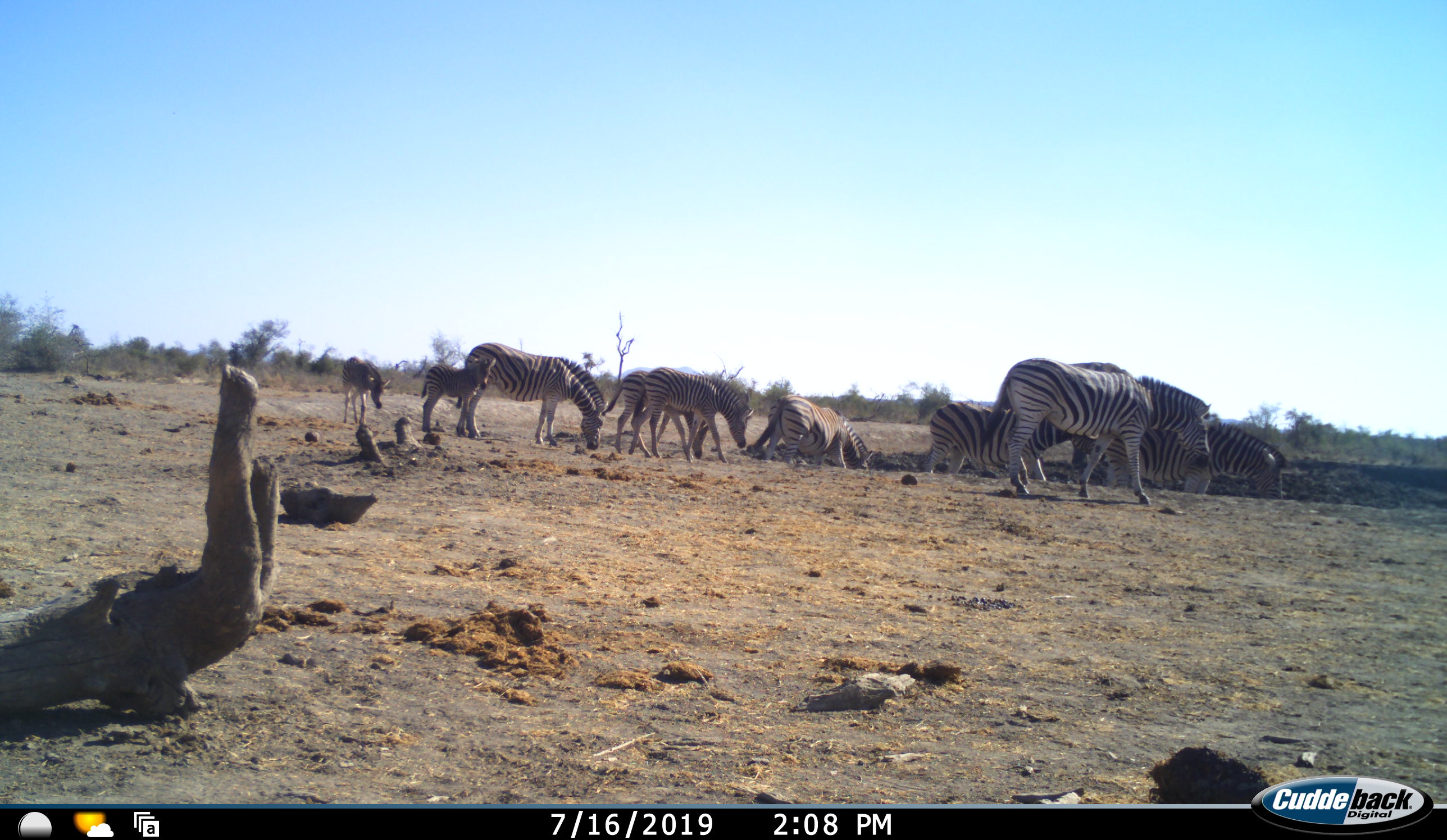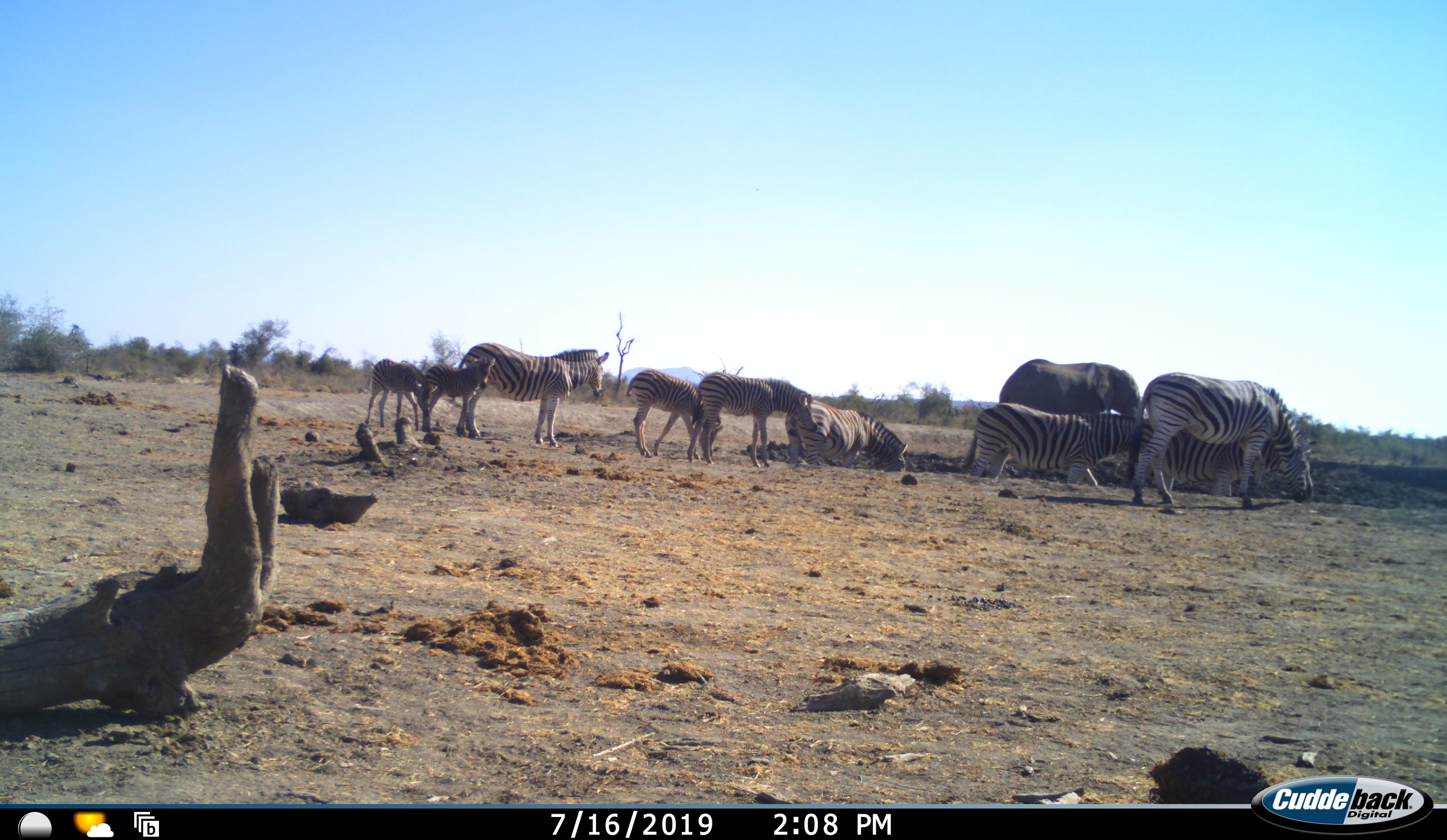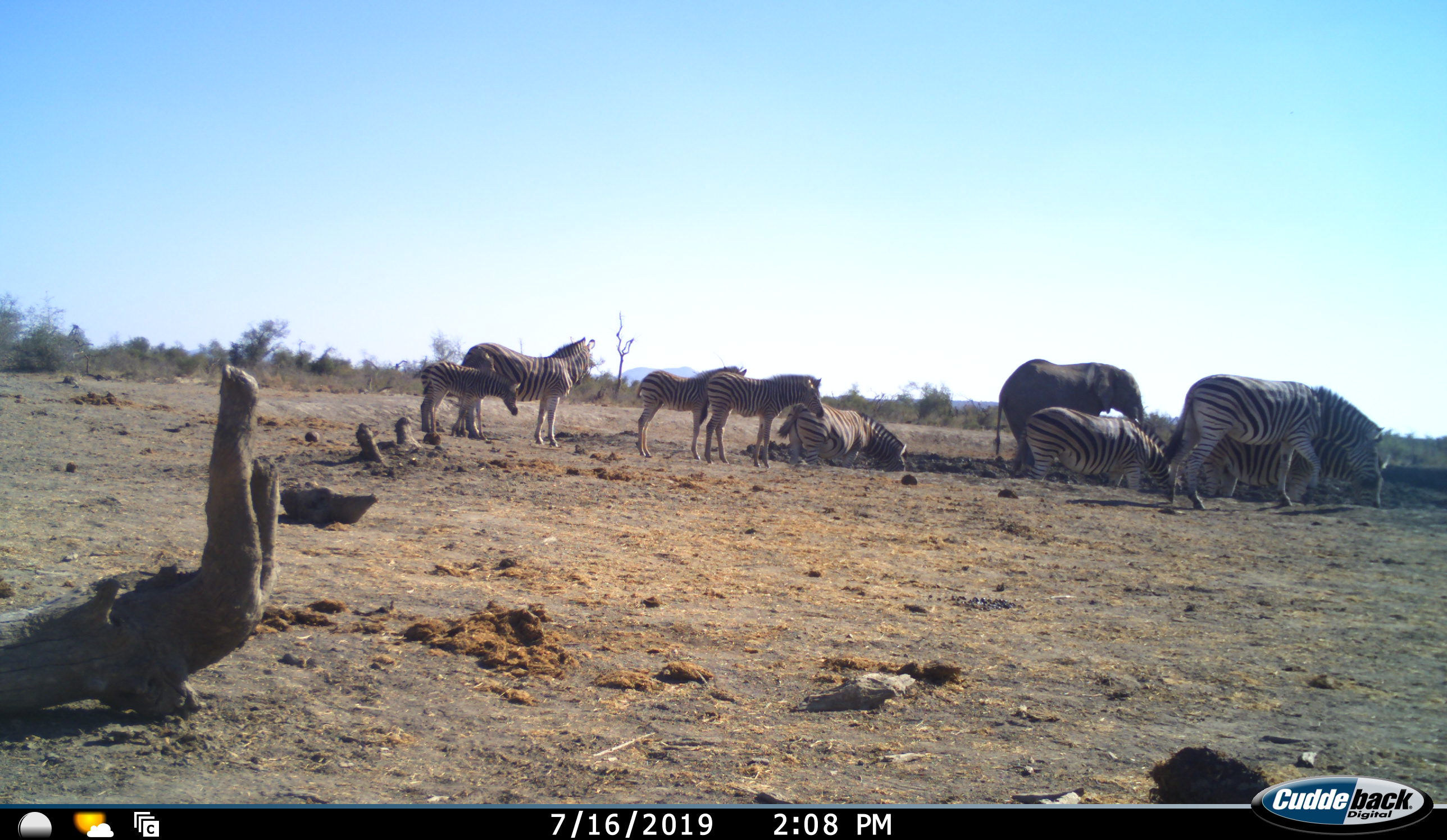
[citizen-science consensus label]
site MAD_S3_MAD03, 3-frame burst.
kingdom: Animalia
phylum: Chordata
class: Mammalia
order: Perissodactyla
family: Equidae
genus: Equus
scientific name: Equus quagga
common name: plains zebra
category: zebraplains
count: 9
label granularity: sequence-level